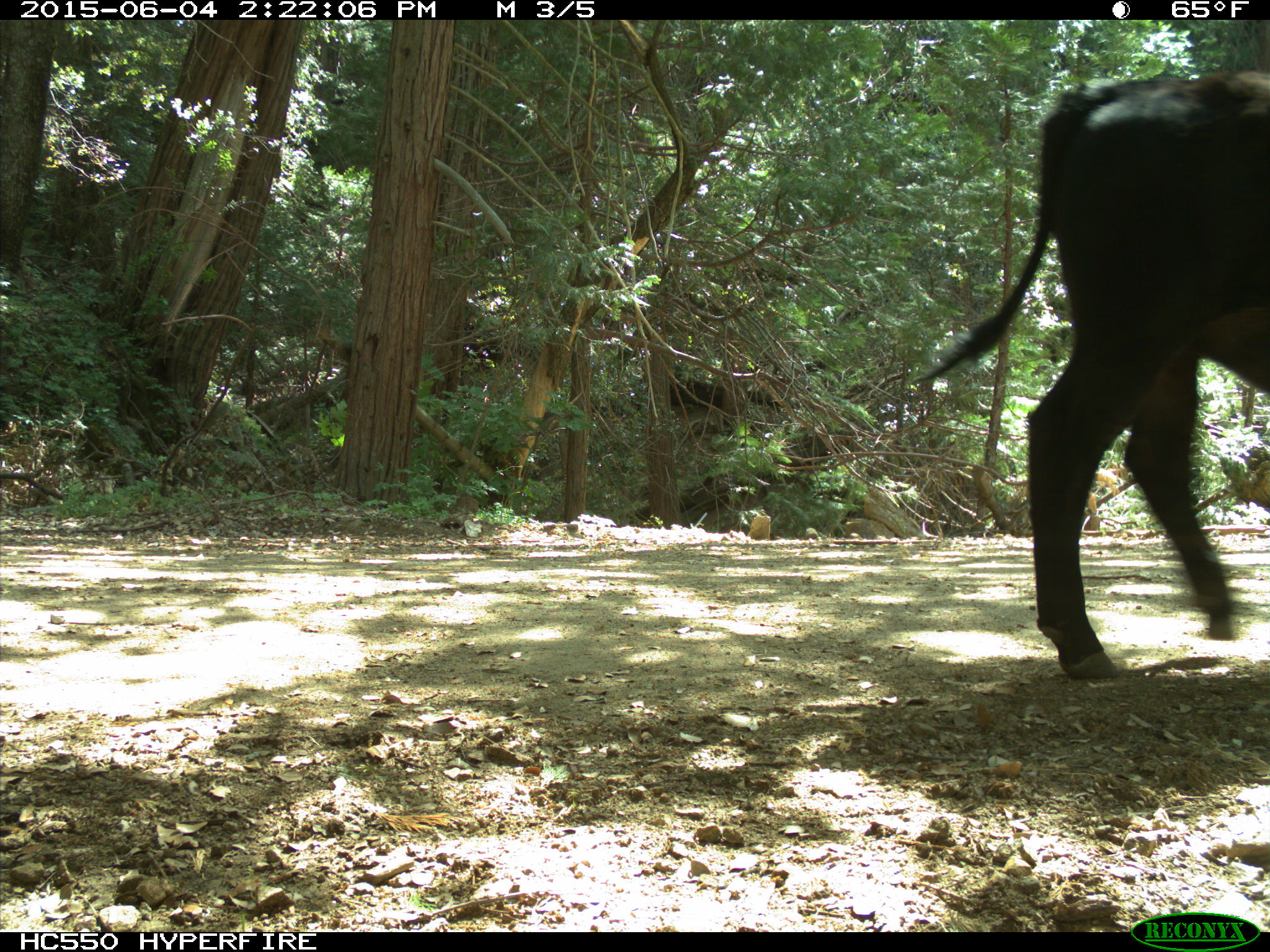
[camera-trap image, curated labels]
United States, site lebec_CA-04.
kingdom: Animalia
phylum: Chordata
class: Mammalia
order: Artiodactyla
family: Bovidae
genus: Bos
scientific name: Bos taurus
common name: domestic cow